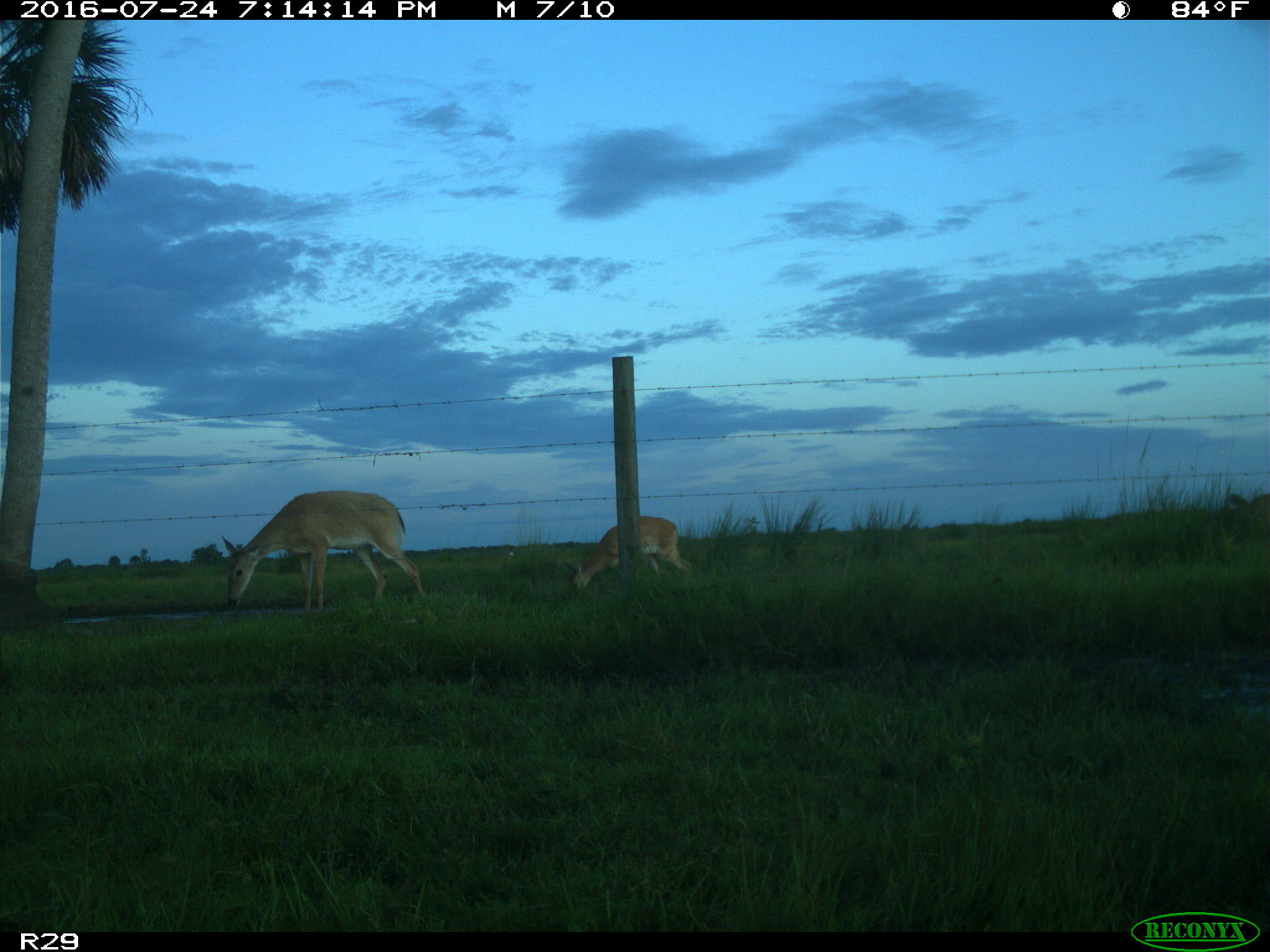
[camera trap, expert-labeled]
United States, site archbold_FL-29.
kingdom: Animalia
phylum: Chordata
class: Mammalia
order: Artiodactyla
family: Cervidae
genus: Odocoileus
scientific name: Odocoileus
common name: deer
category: unidentified deer